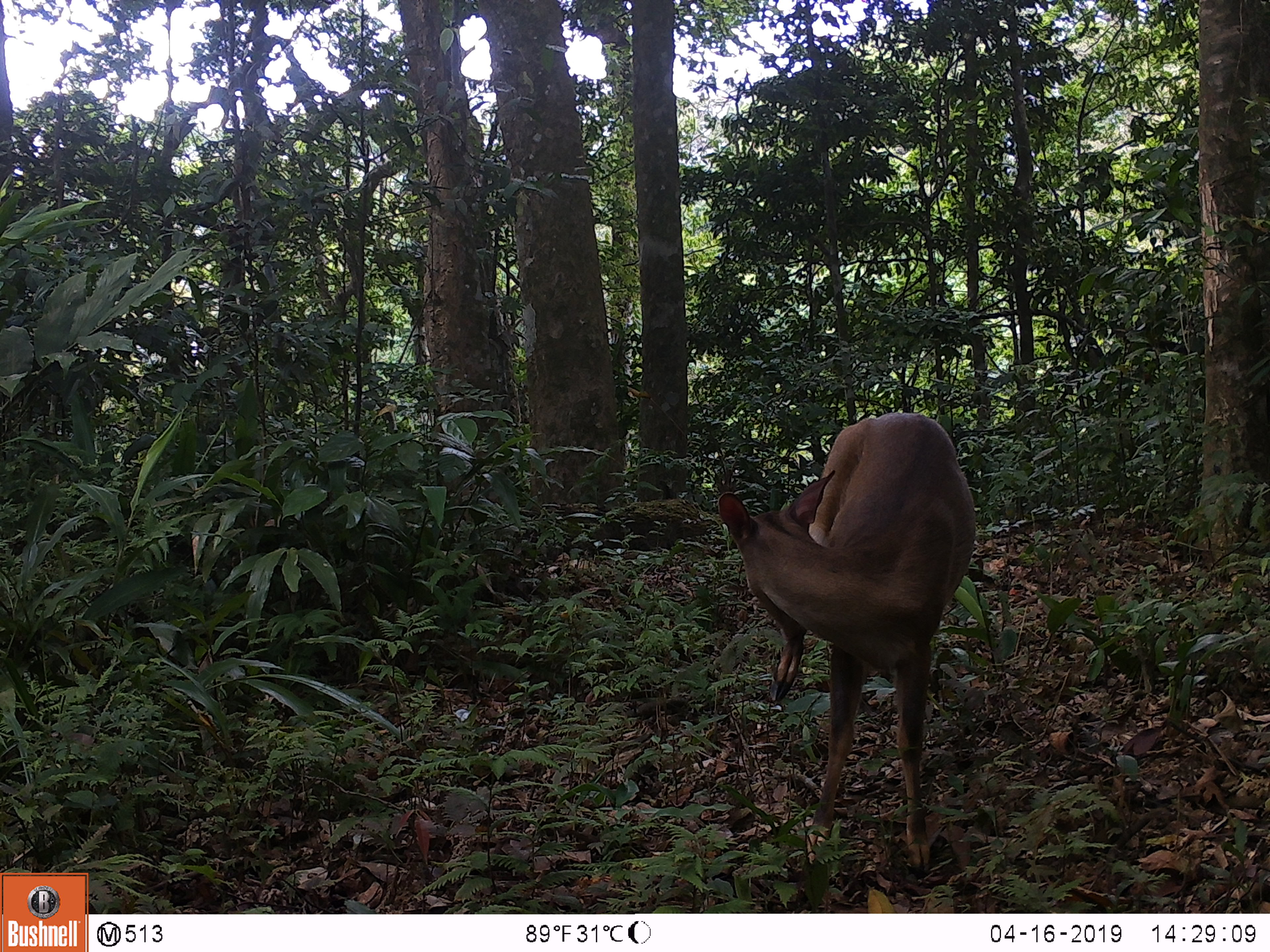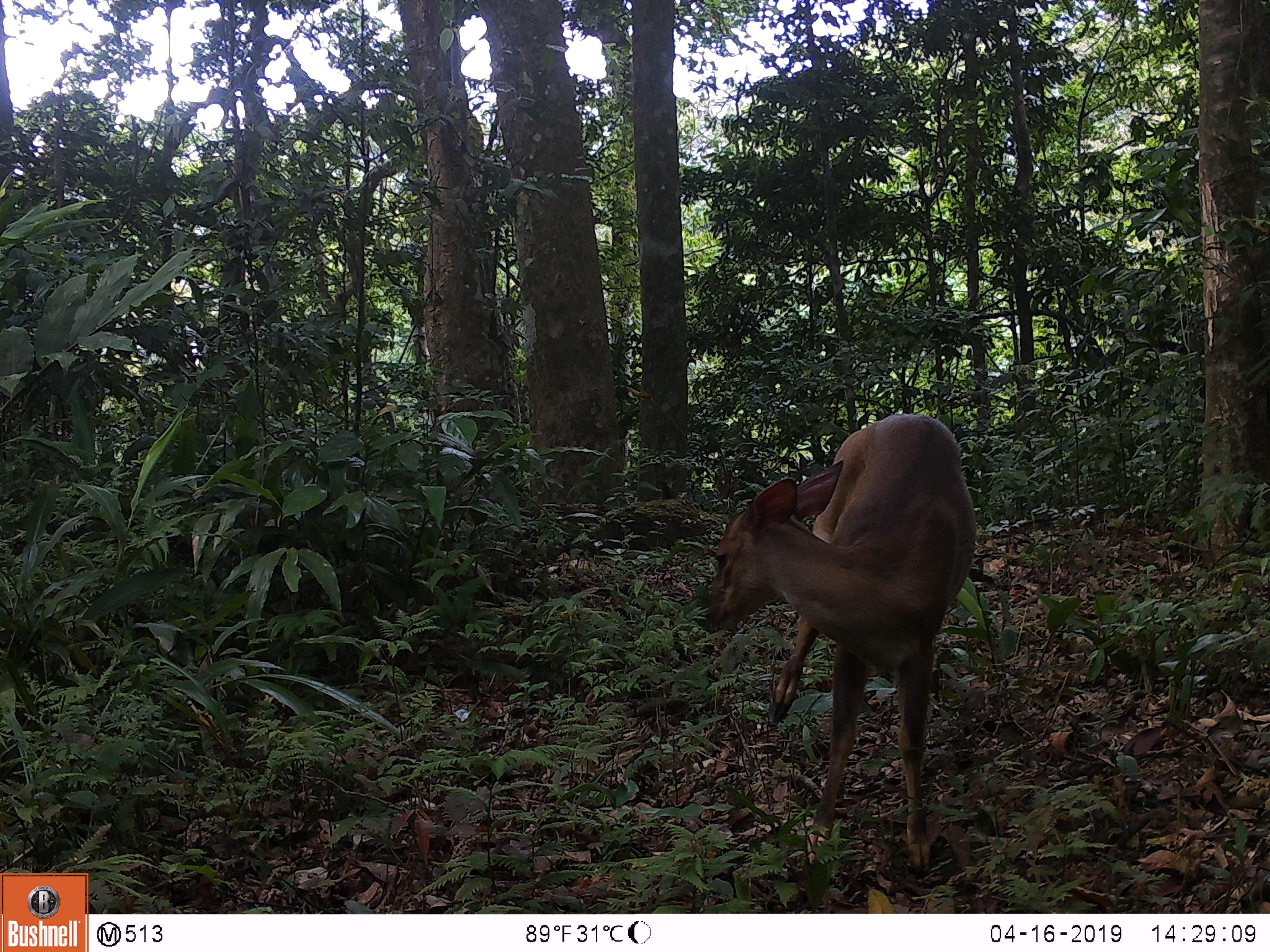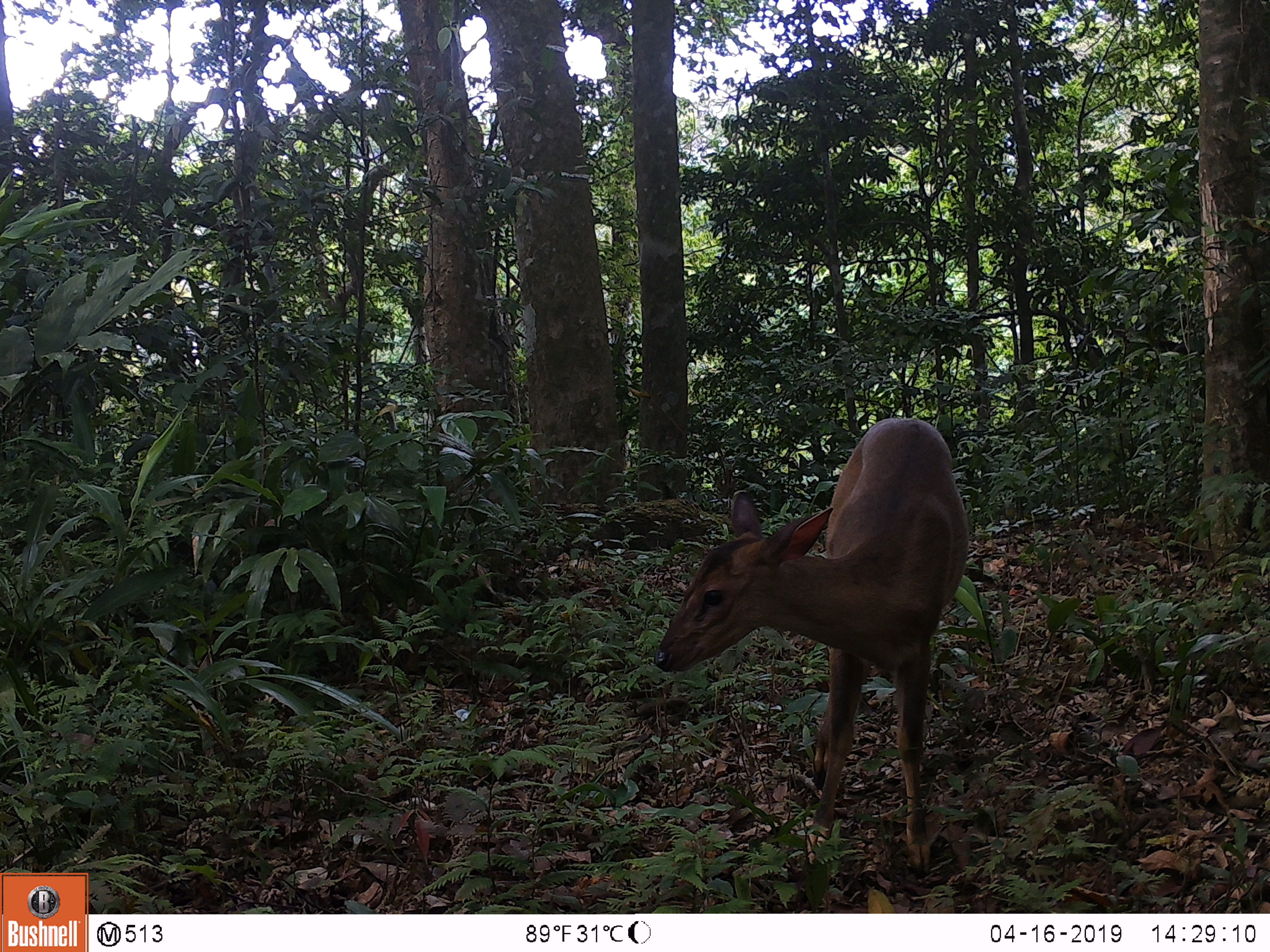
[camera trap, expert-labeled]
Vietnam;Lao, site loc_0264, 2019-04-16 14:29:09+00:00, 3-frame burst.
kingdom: Animalia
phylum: Chordata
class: Mammalia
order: Artiodactyla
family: Cervidae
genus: Muntiacus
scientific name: Muntiacus vuquangensis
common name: large-antlered muntjac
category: large antlered muntjac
Large antlered muntjac (large-antlered muntjac) (Muntiacus vuquangensis). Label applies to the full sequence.